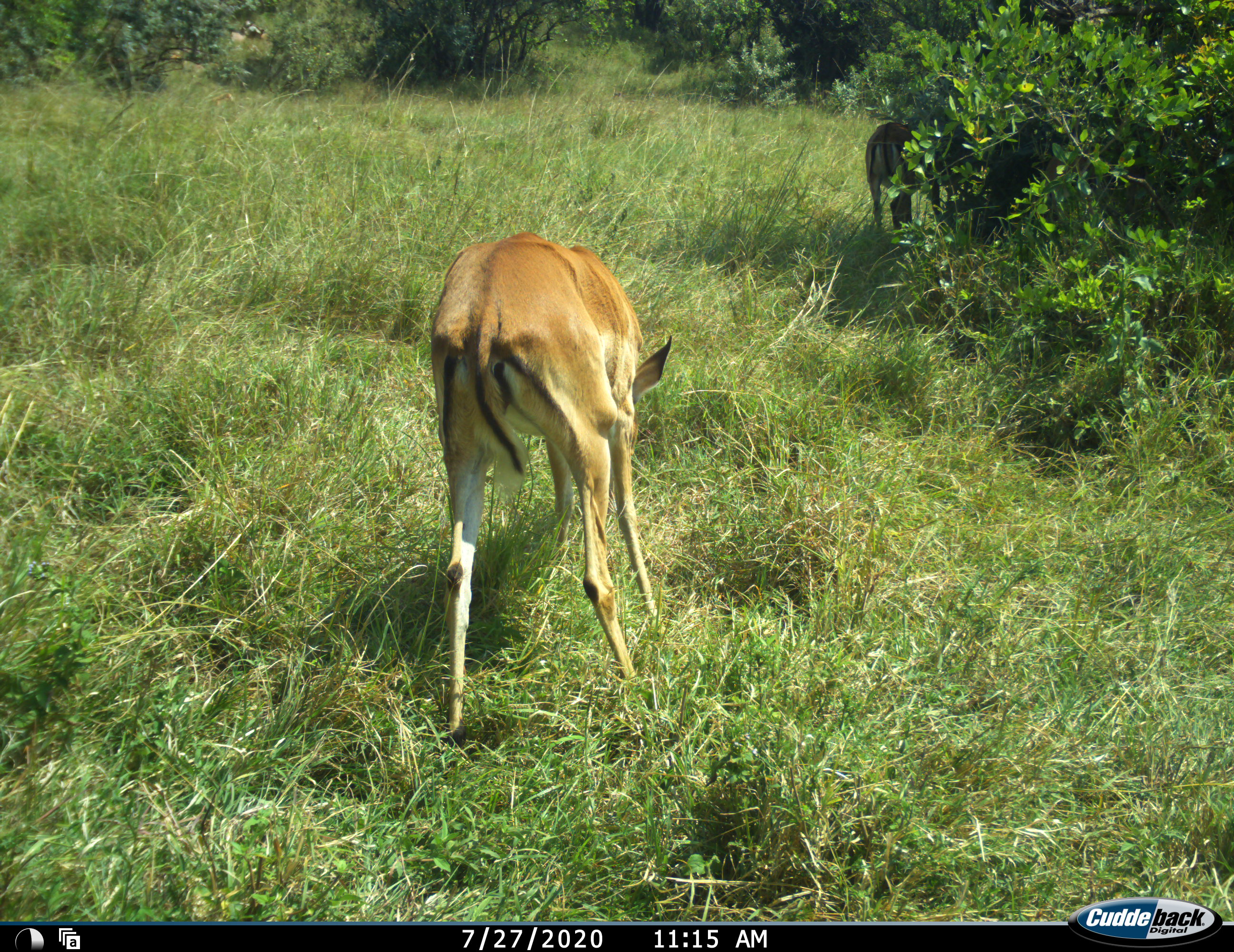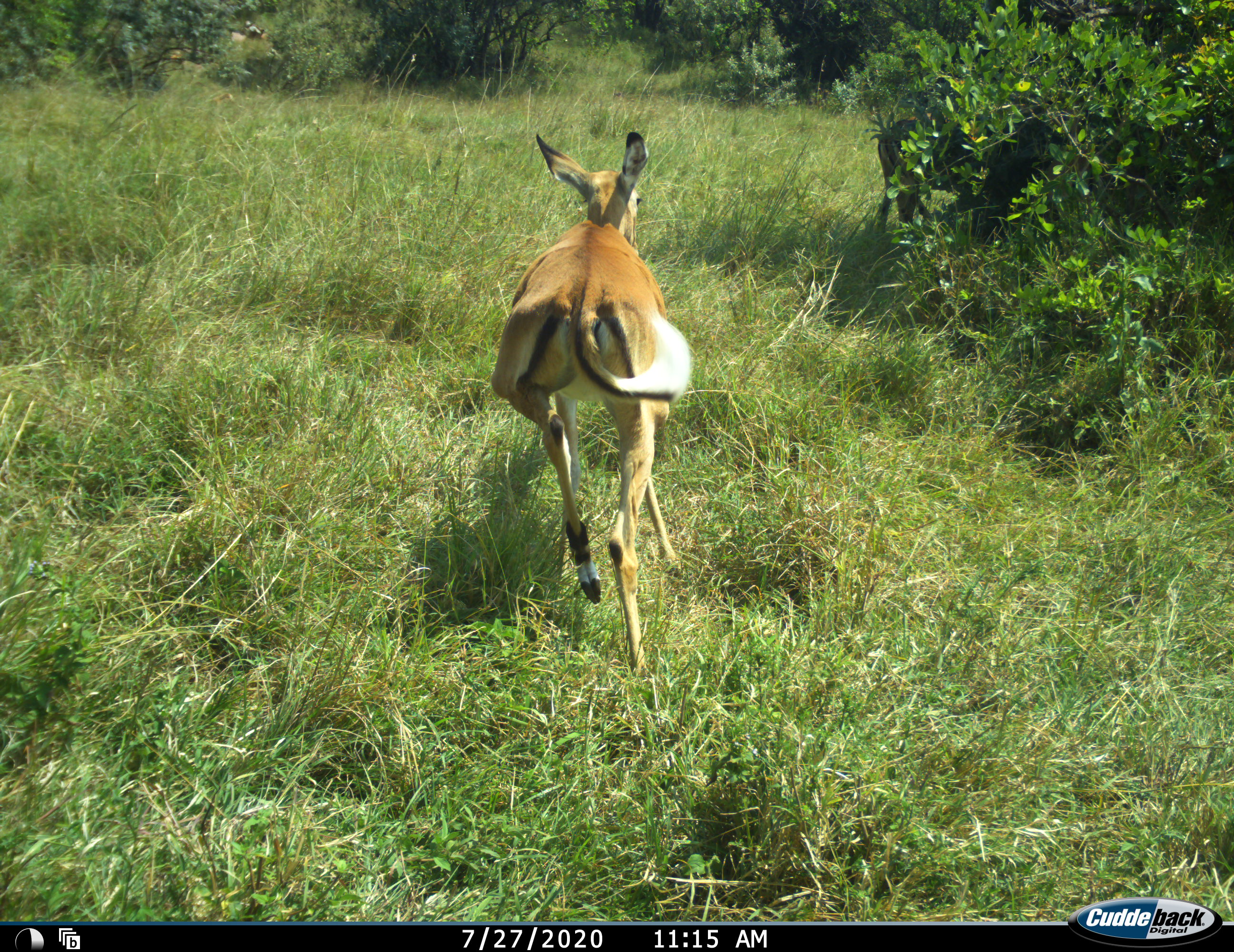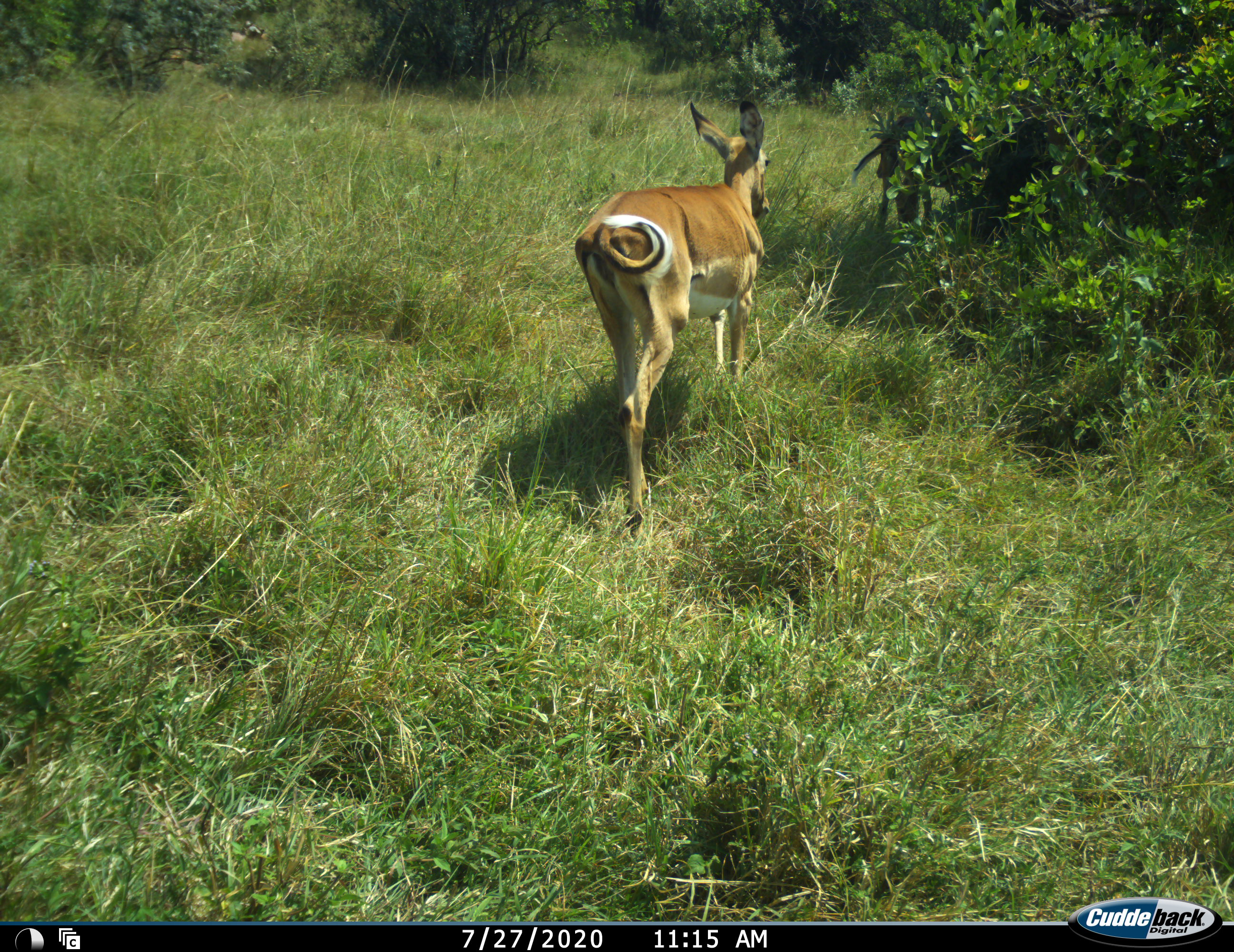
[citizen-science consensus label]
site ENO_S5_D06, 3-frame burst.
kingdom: Animalia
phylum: Chordata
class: Mammalia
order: Artiodactyla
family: Bovidae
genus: Aepyceros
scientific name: Aepyceros melampus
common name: impala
Impala (Aepyceros melampus), count 1. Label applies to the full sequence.